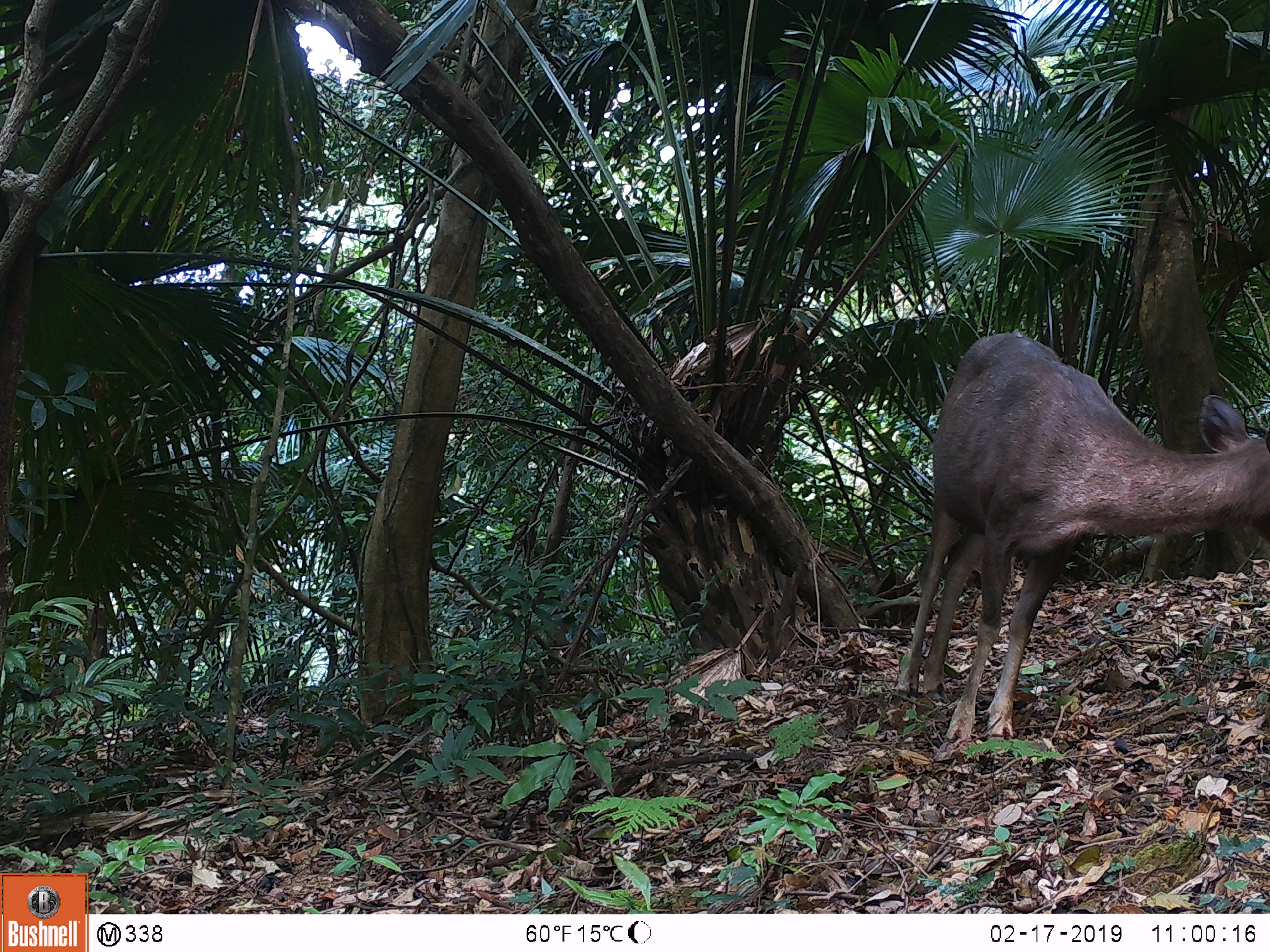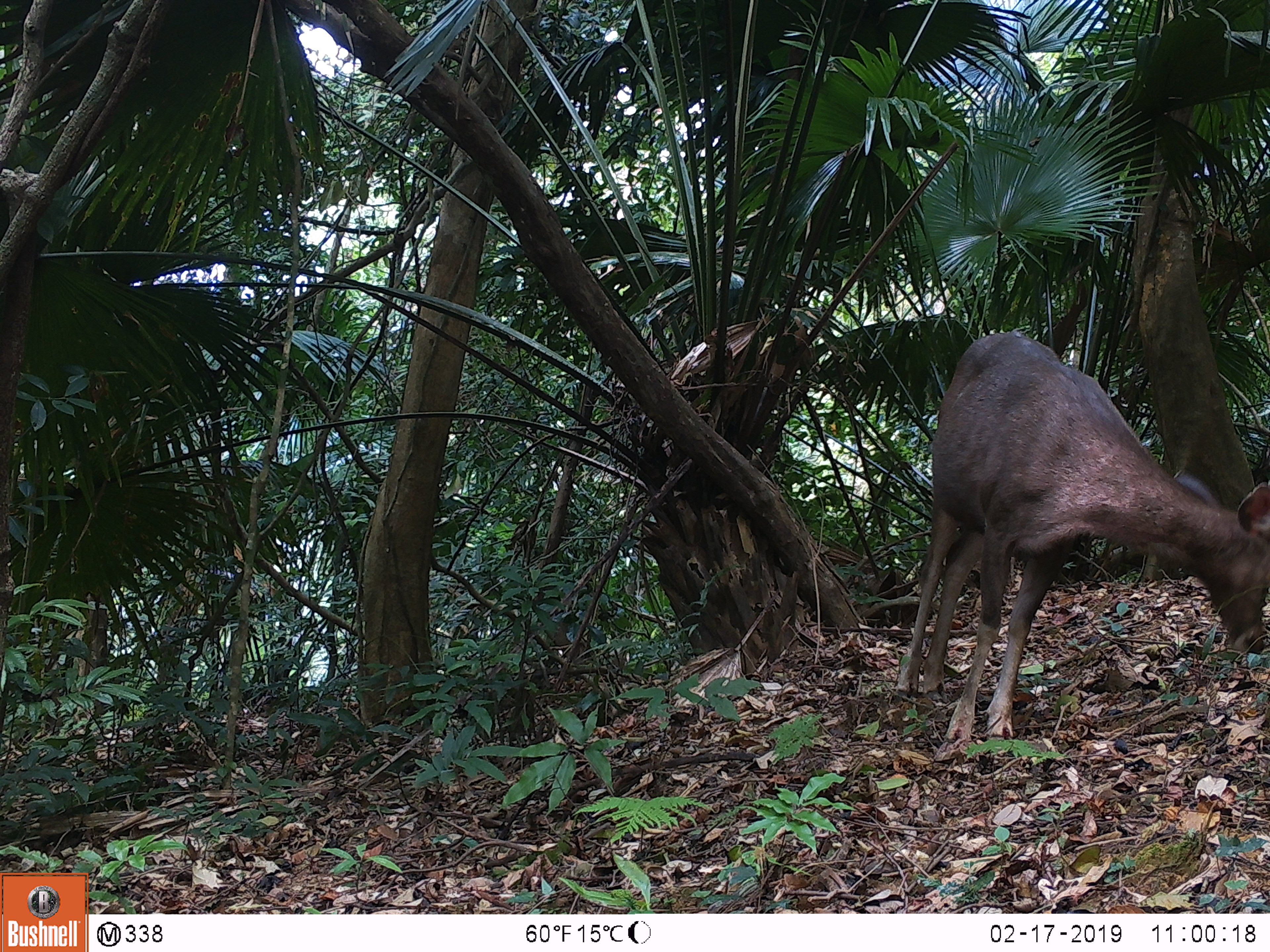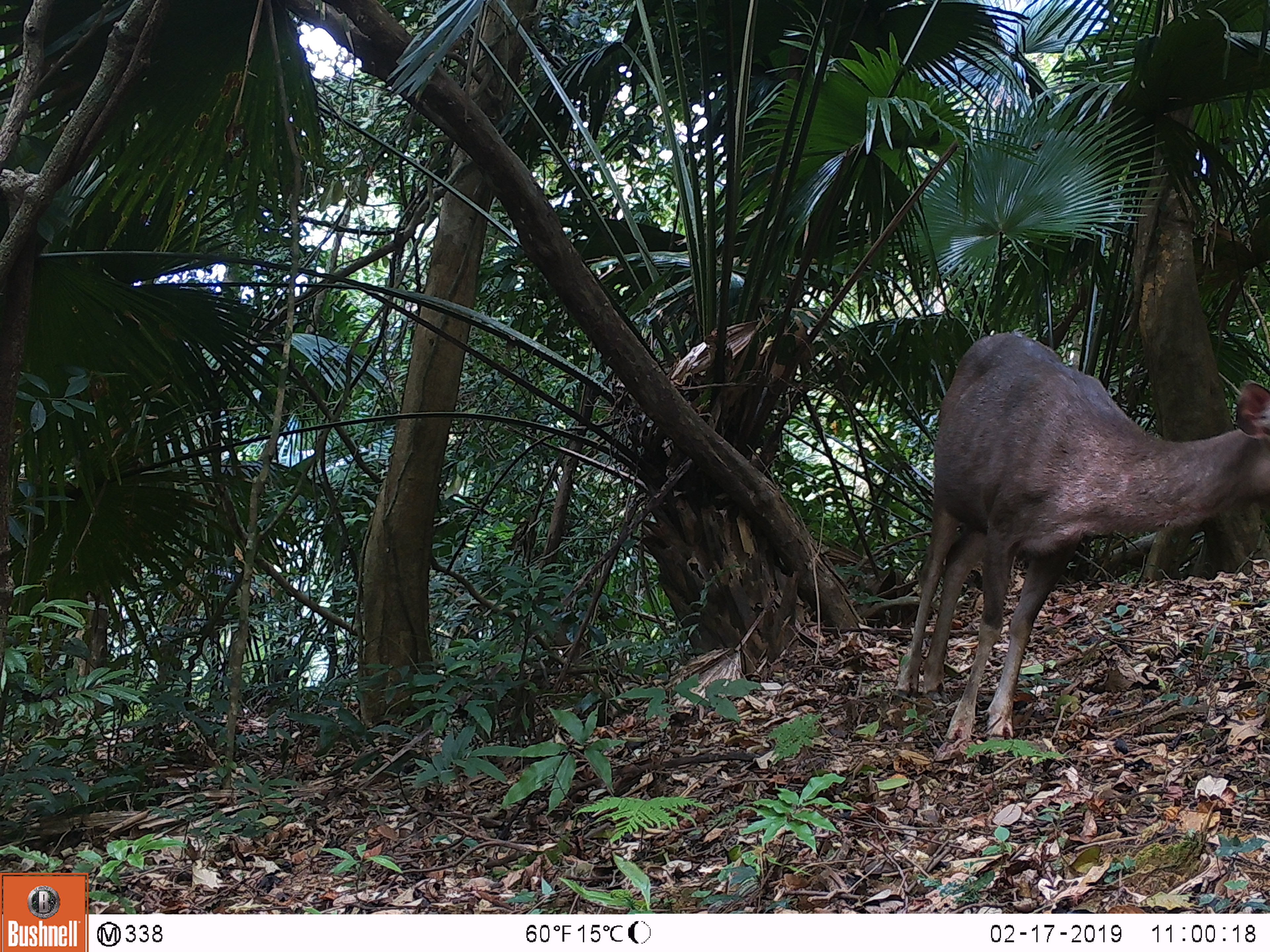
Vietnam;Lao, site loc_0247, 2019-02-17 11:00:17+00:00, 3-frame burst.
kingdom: Animalia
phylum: Chordata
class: Mammalia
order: Artiodactyla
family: Cervidae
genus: Rusa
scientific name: Rusa unicolor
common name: sambar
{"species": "sambar (Rusa unicolor)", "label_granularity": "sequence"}